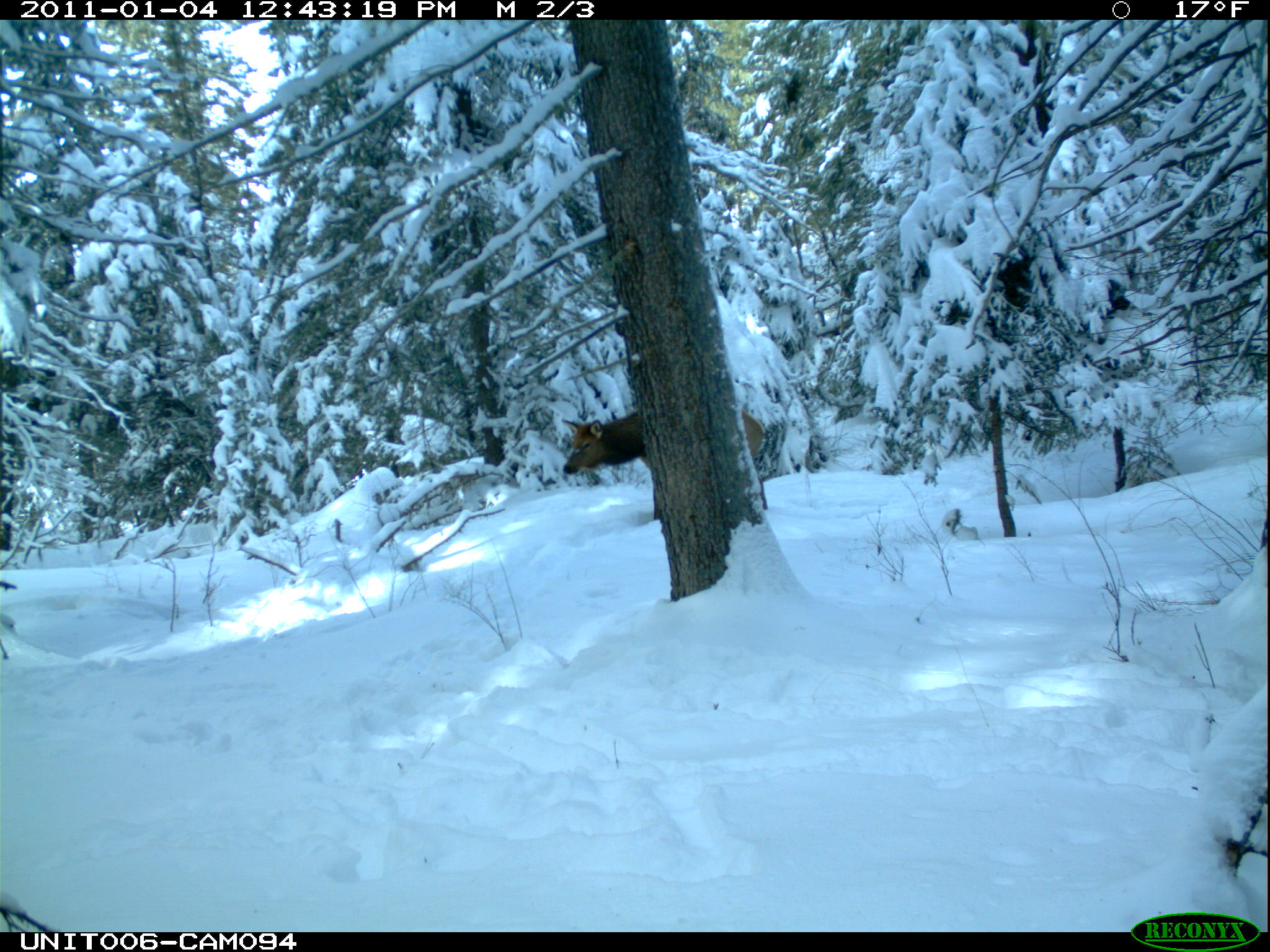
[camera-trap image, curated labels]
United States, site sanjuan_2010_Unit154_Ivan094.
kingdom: Animalia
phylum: Chordata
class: Mammalia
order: Artiodactyla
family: Cervidae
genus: Cervus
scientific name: Cervus elaphus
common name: red deer